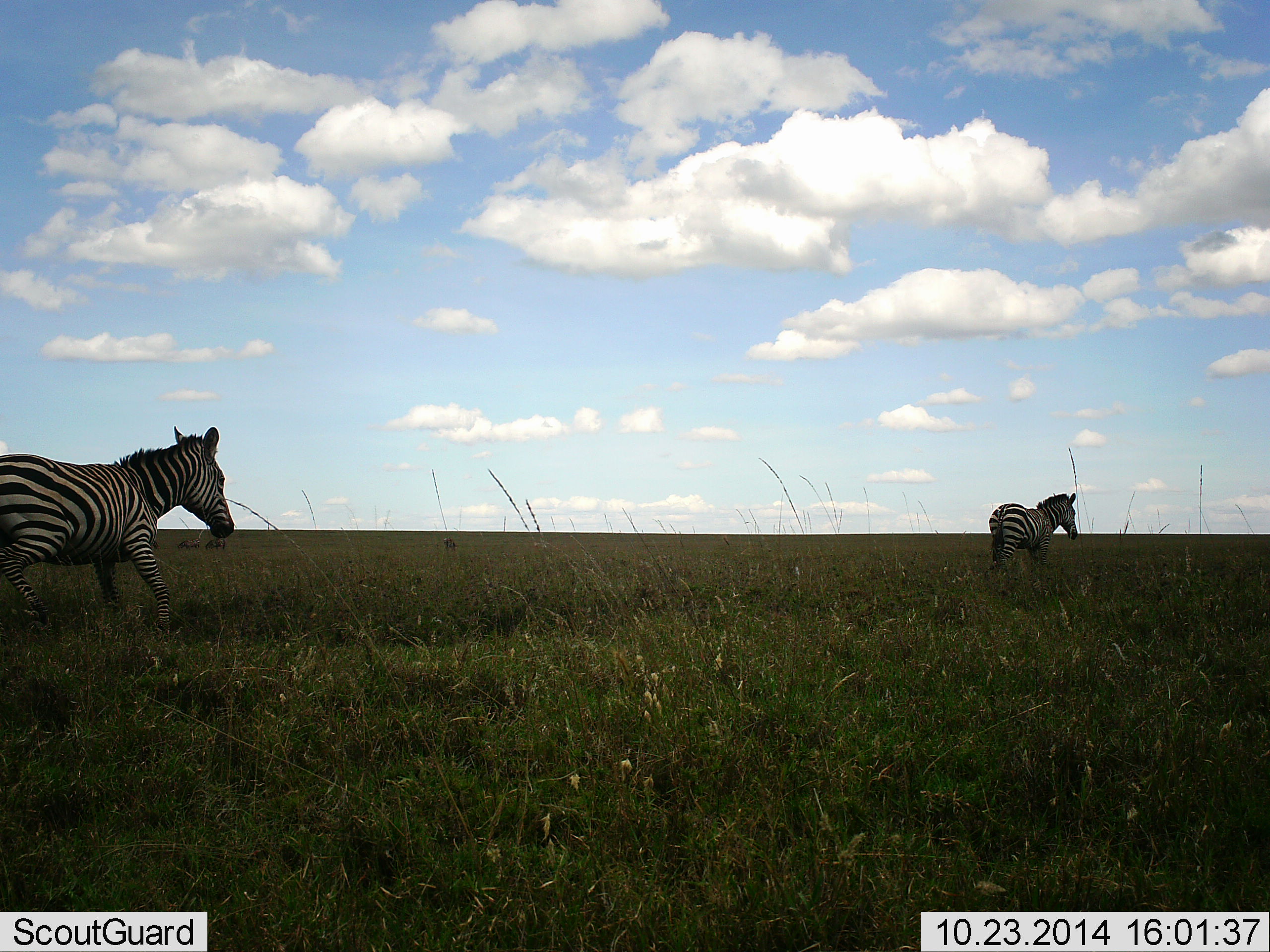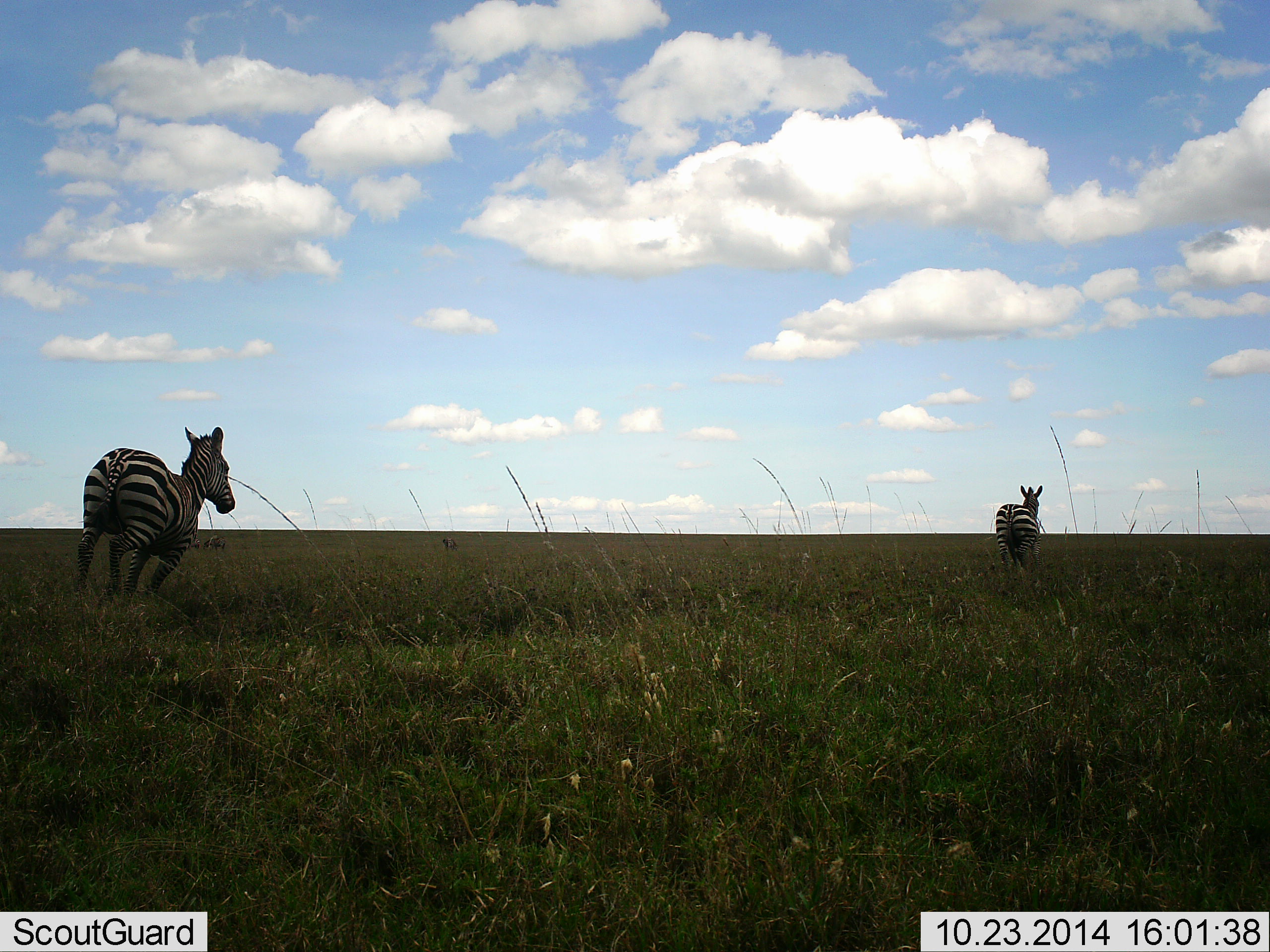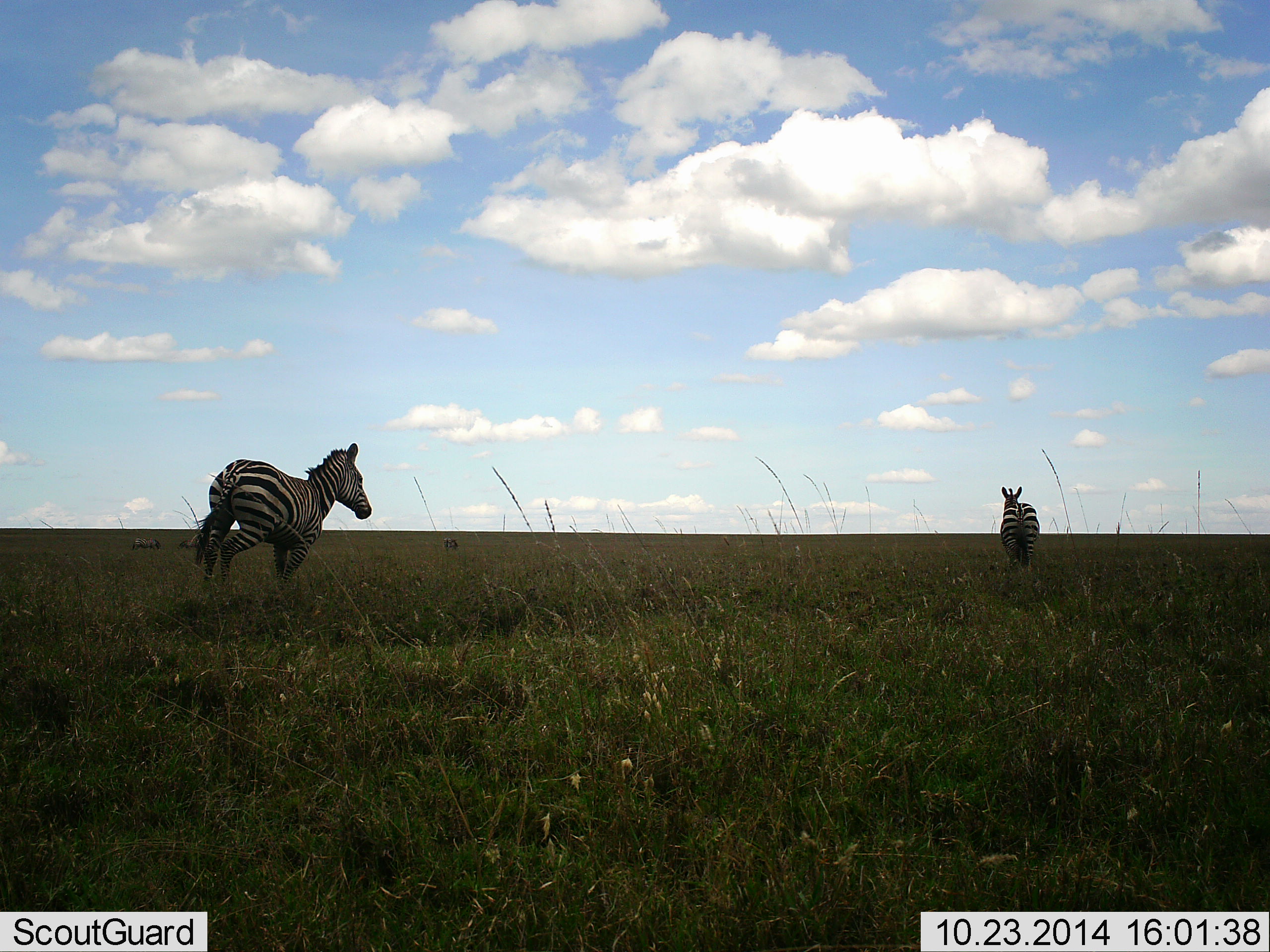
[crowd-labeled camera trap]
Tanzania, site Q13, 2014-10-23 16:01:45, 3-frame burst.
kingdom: Animalia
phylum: Chordata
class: Mammalia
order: Perissodactyla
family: Equidae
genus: Equus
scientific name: Equus quagga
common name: plains zebra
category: zebra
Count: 2.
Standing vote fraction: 18%.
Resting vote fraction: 0%.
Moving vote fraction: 91%.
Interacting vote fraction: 9%.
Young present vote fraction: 0%.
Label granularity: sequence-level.